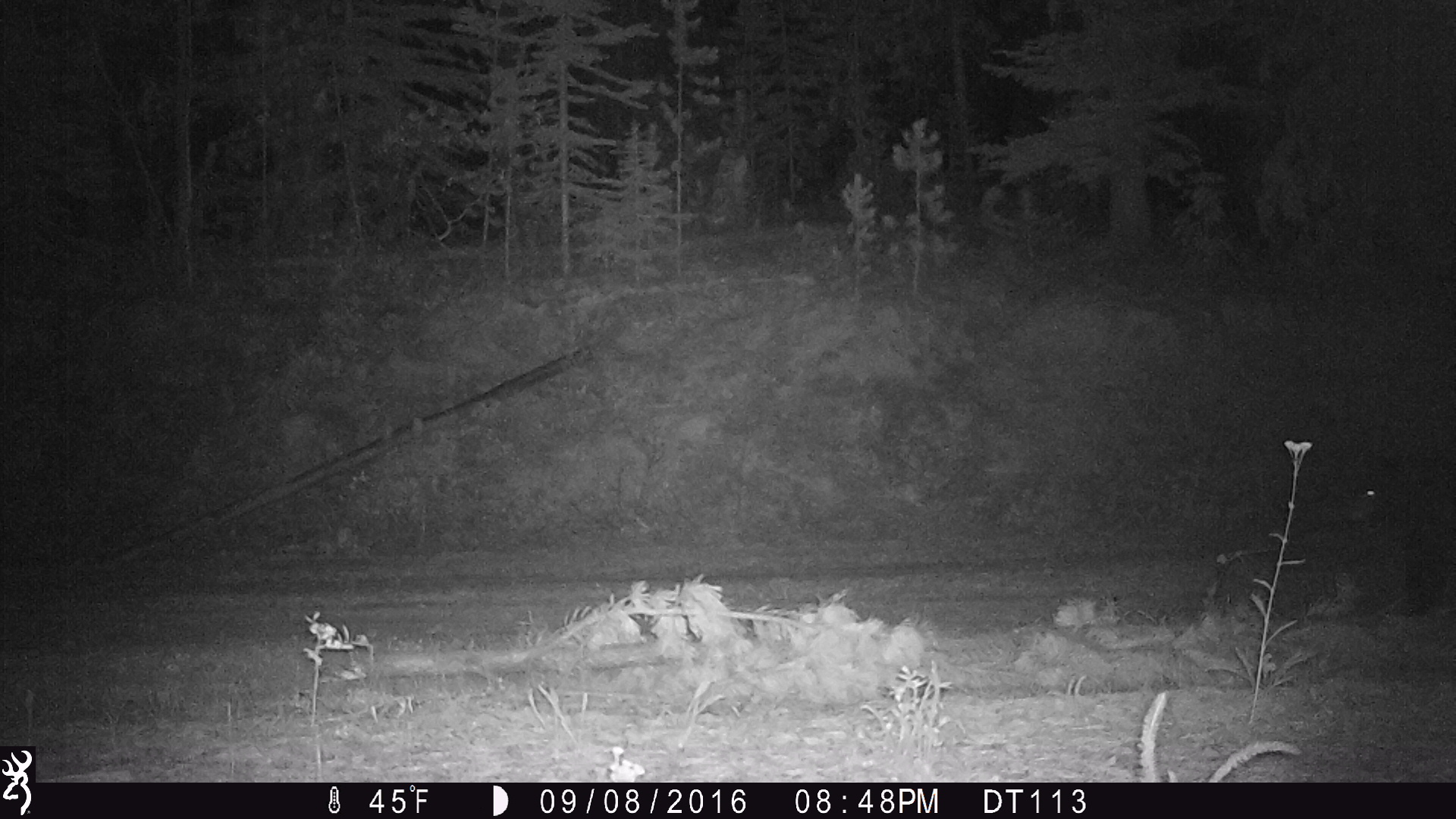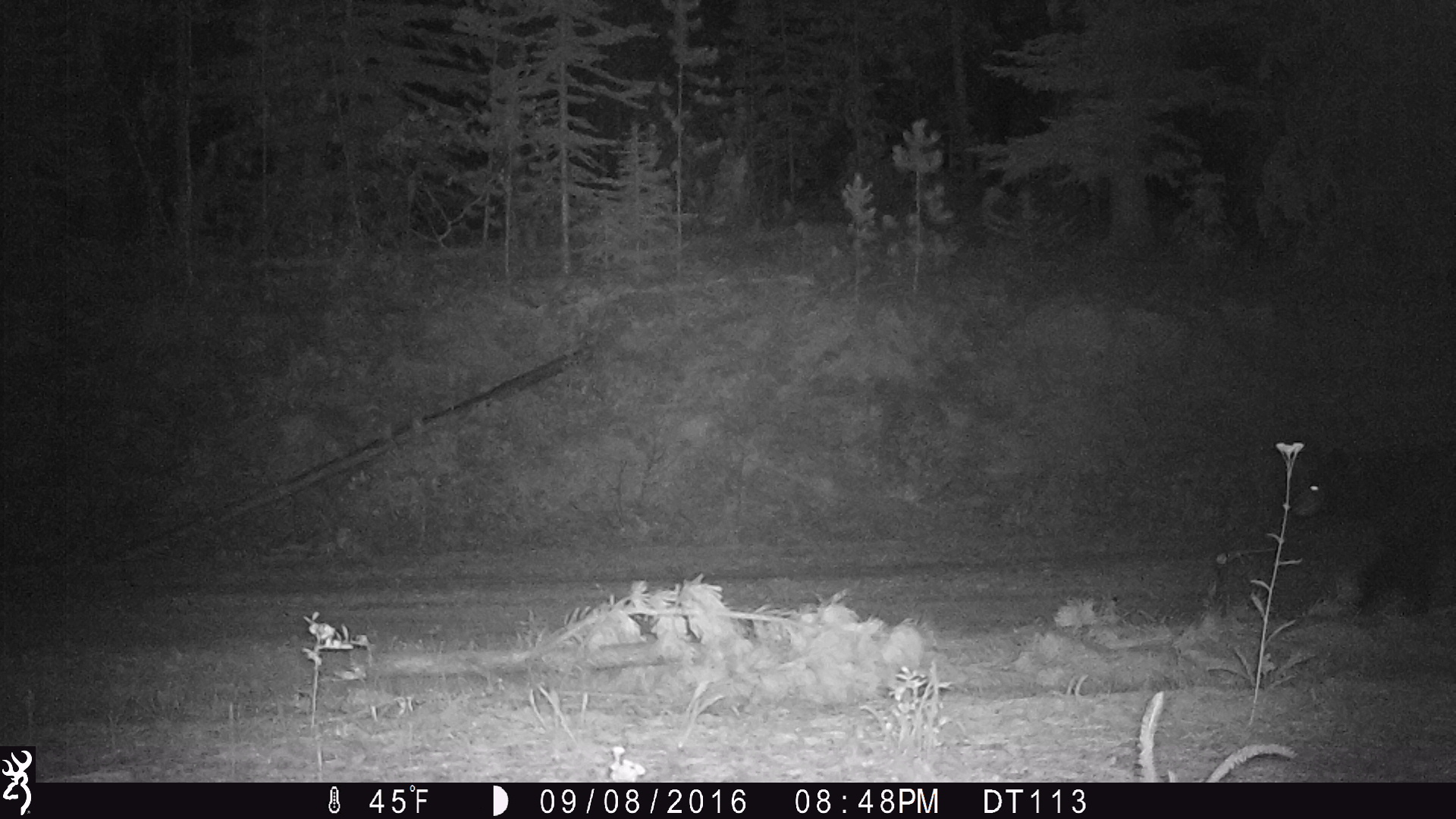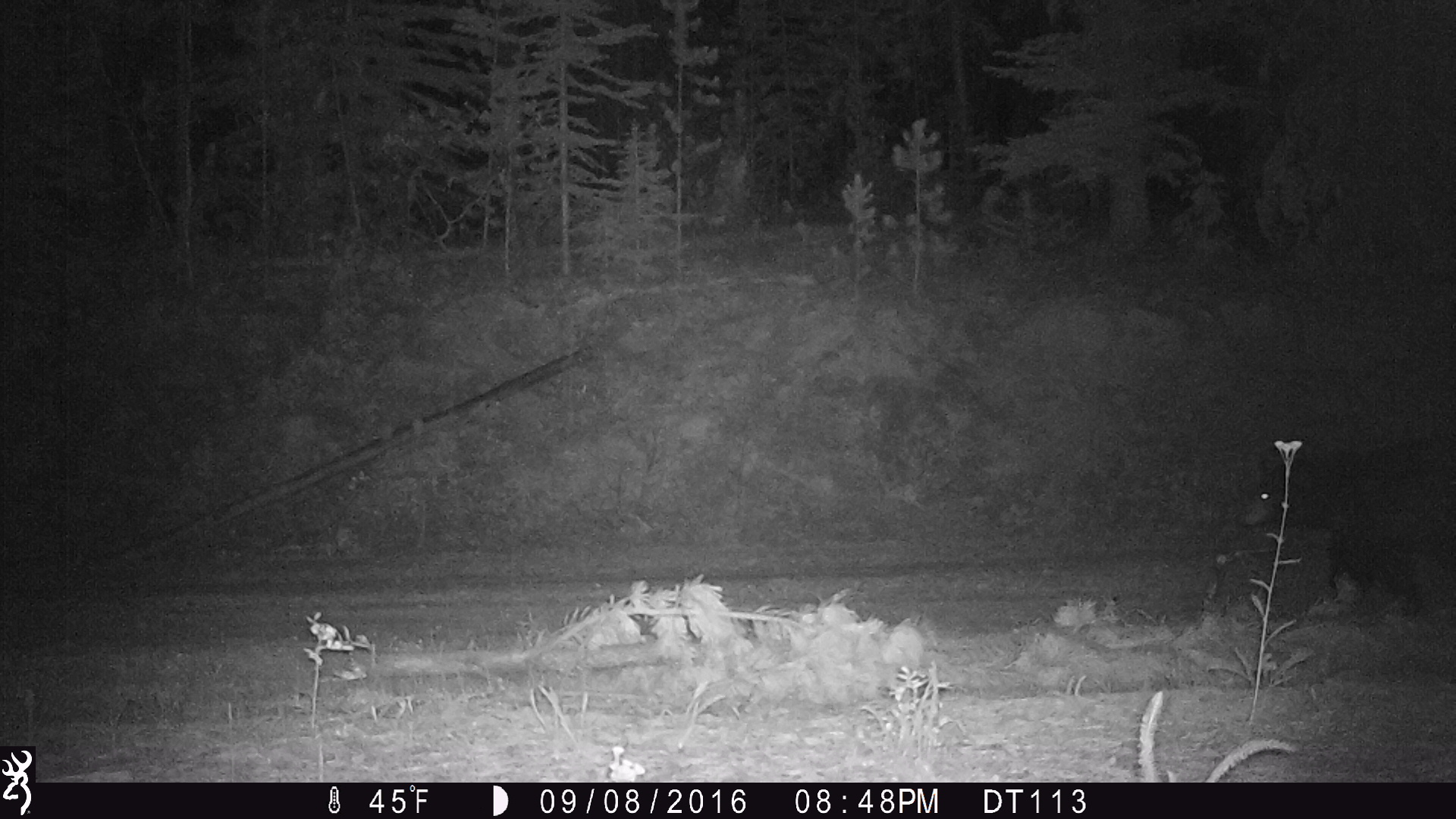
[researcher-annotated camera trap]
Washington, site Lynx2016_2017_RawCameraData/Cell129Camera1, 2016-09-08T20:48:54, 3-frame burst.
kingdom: Animalia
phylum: Chordata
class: Mammalia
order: Carnivora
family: Ursidae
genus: Ursus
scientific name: Ursus americanus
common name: american black bear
Ursus americanus (american black bear). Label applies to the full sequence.